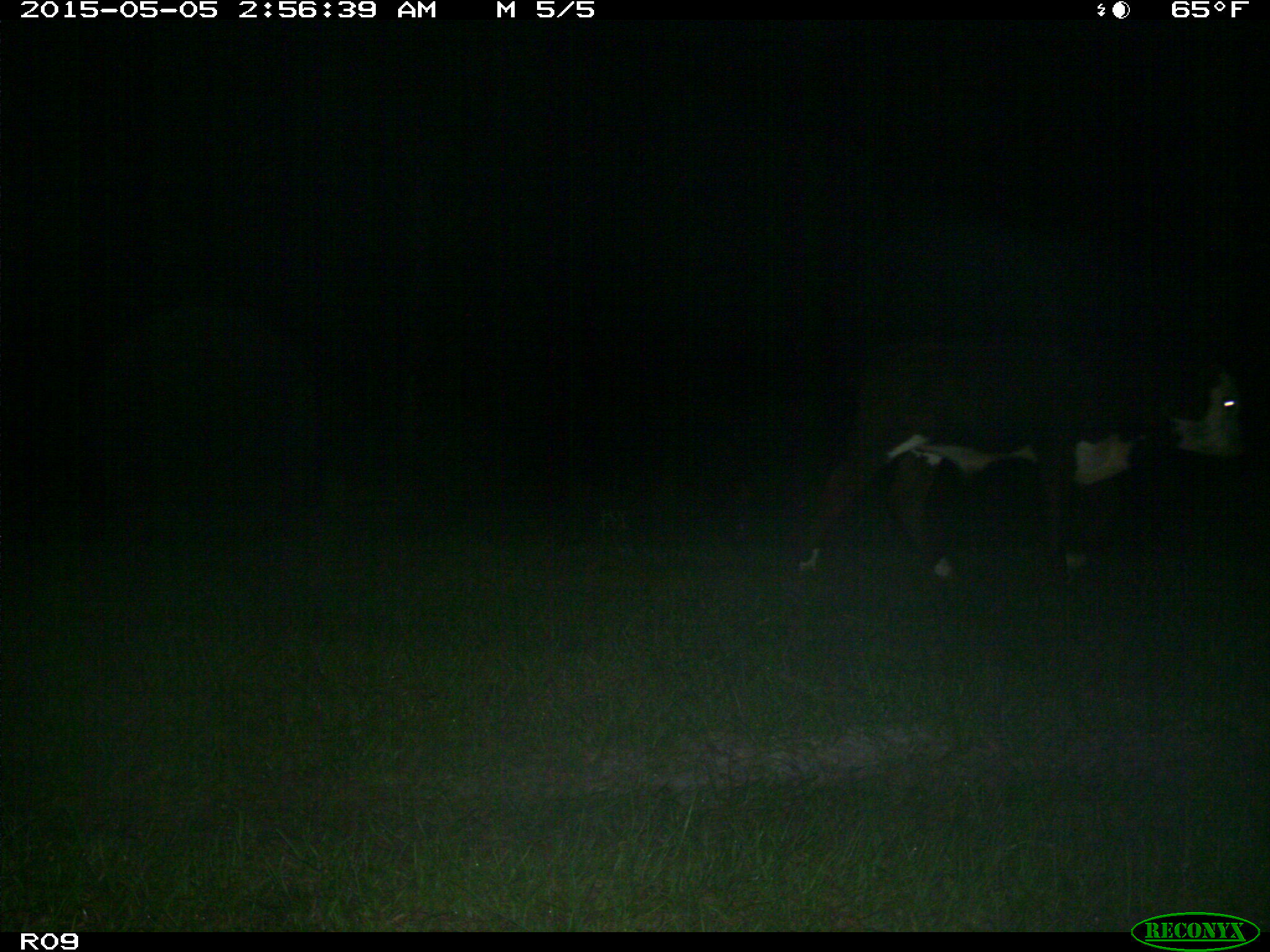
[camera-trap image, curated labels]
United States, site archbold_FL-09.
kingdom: Animalia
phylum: Chordata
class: Mammalia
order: Artiodactyla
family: Bovidae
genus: Bos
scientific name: Bos taurus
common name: domestic cow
Bos taurus (domestic cow).